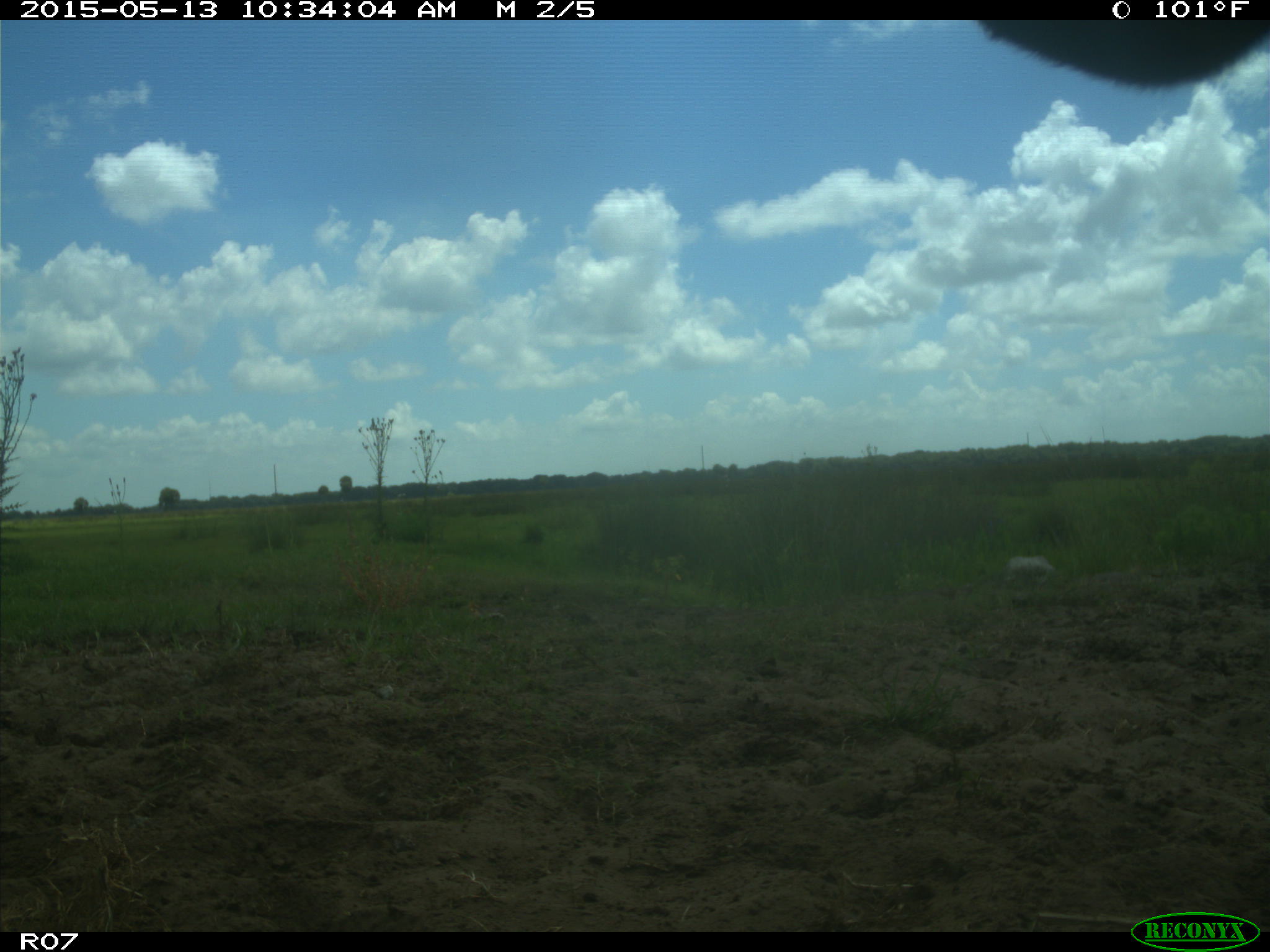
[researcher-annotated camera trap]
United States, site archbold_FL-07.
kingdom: Animalia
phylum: Chordata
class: Mammalia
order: Artiodactyla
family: Bovidae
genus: Bos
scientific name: Bos taurus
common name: domestic cow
Bos taurus (domestic cow).